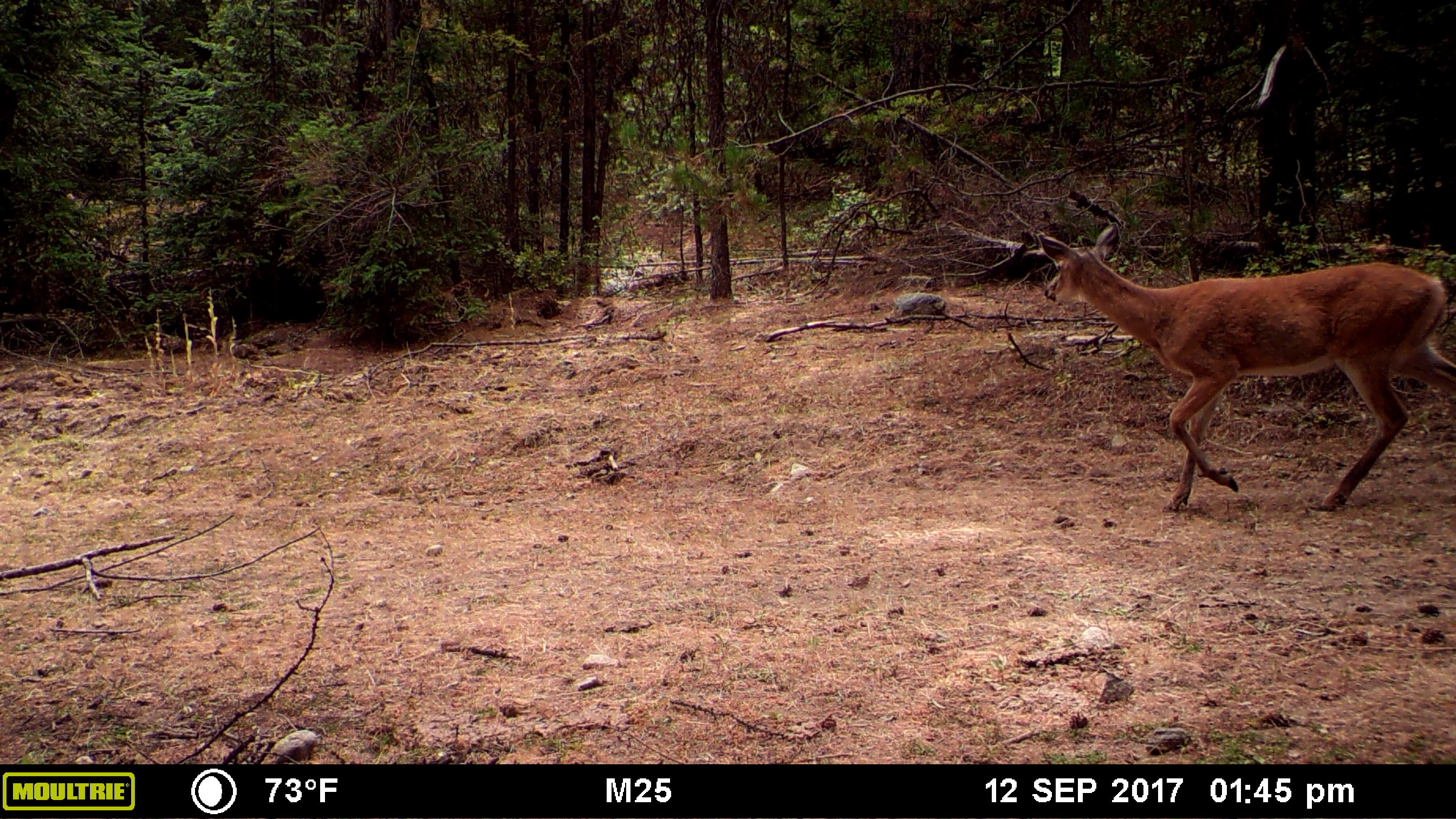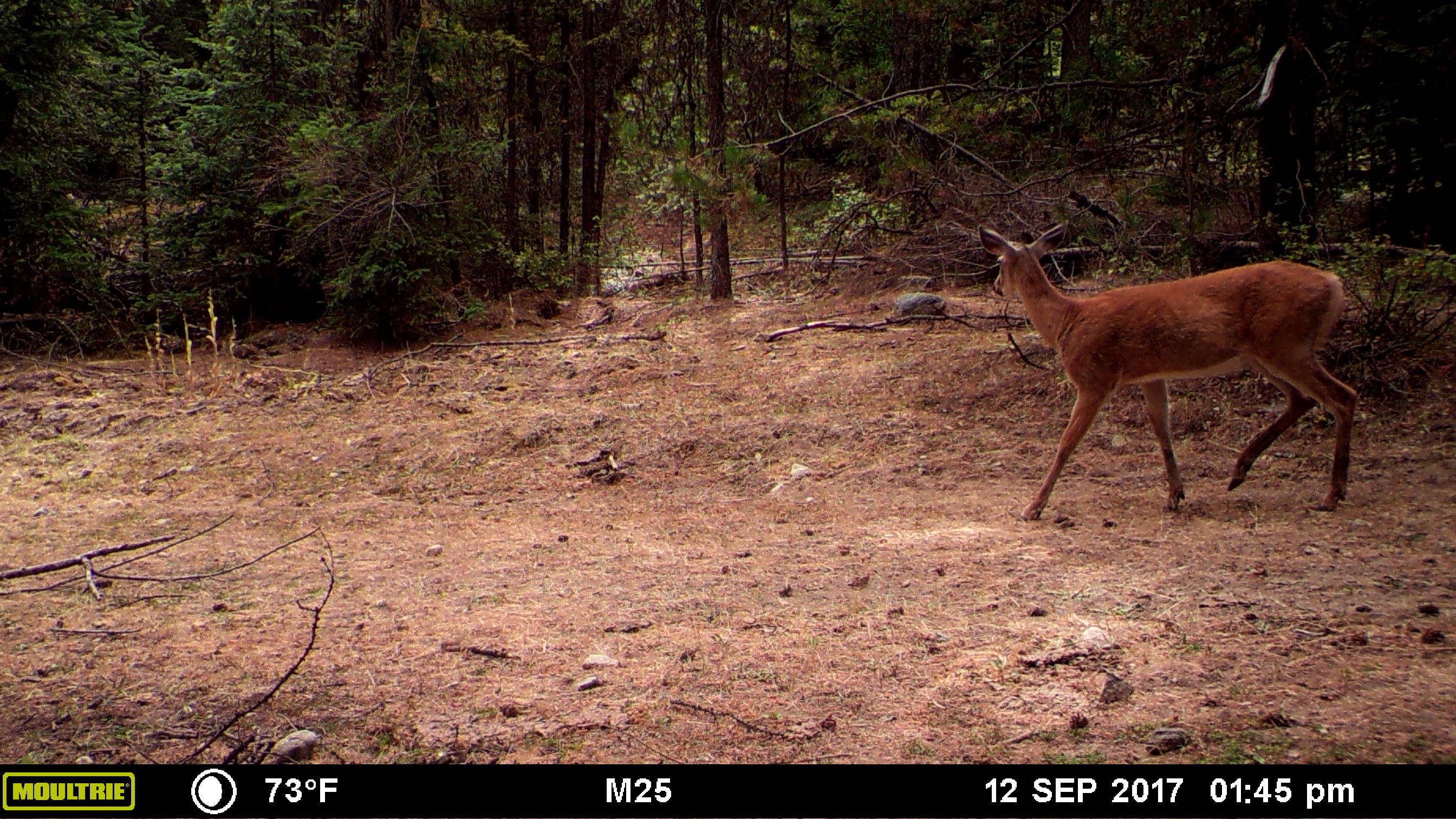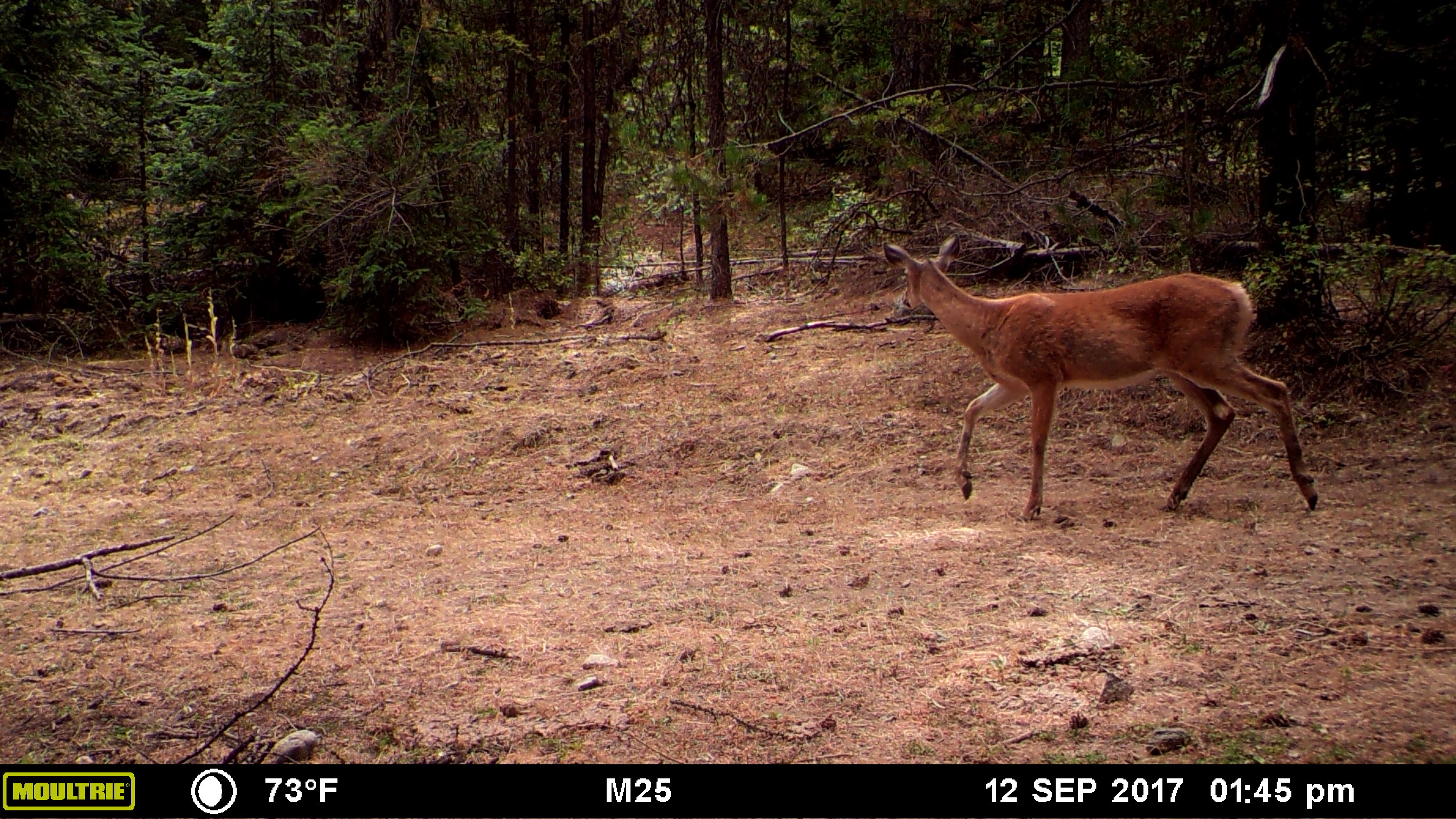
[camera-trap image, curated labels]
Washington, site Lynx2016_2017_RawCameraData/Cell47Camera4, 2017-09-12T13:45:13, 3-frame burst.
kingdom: Animalia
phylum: Chordata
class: Mammalia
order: Artiodactyla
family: Cervidae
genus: Odocoileus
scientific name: Odocoileus virginianus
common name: white-tailed deer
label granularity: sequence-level